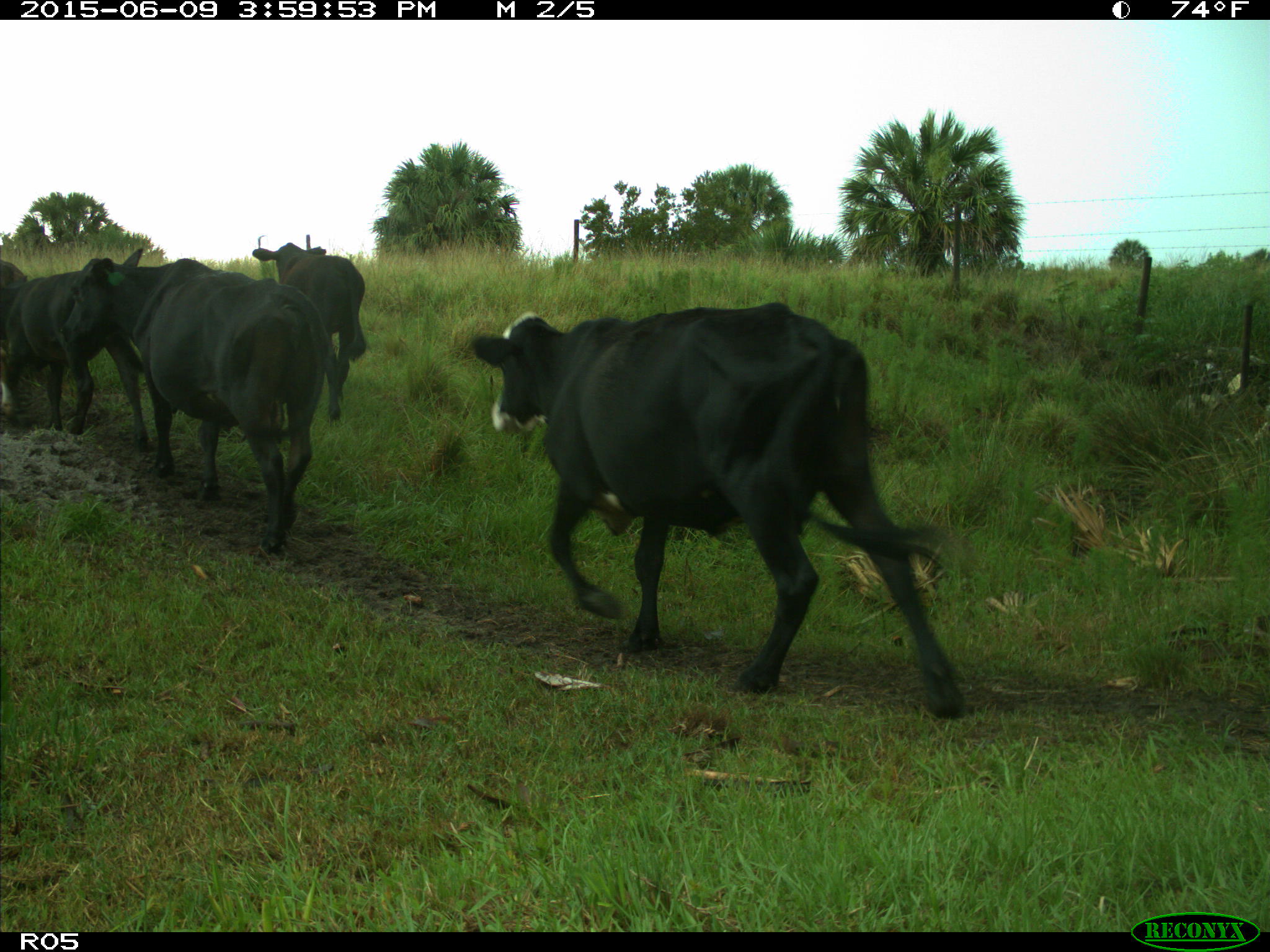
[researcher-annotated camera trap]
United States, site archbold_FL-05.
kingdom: Animalia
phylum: Chordata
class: Mammalia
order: Artiodactyla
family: Bovidae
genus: Bos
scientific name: Bos taurus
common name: domestic cow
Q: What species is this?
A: Bos taurus (domestic cow).